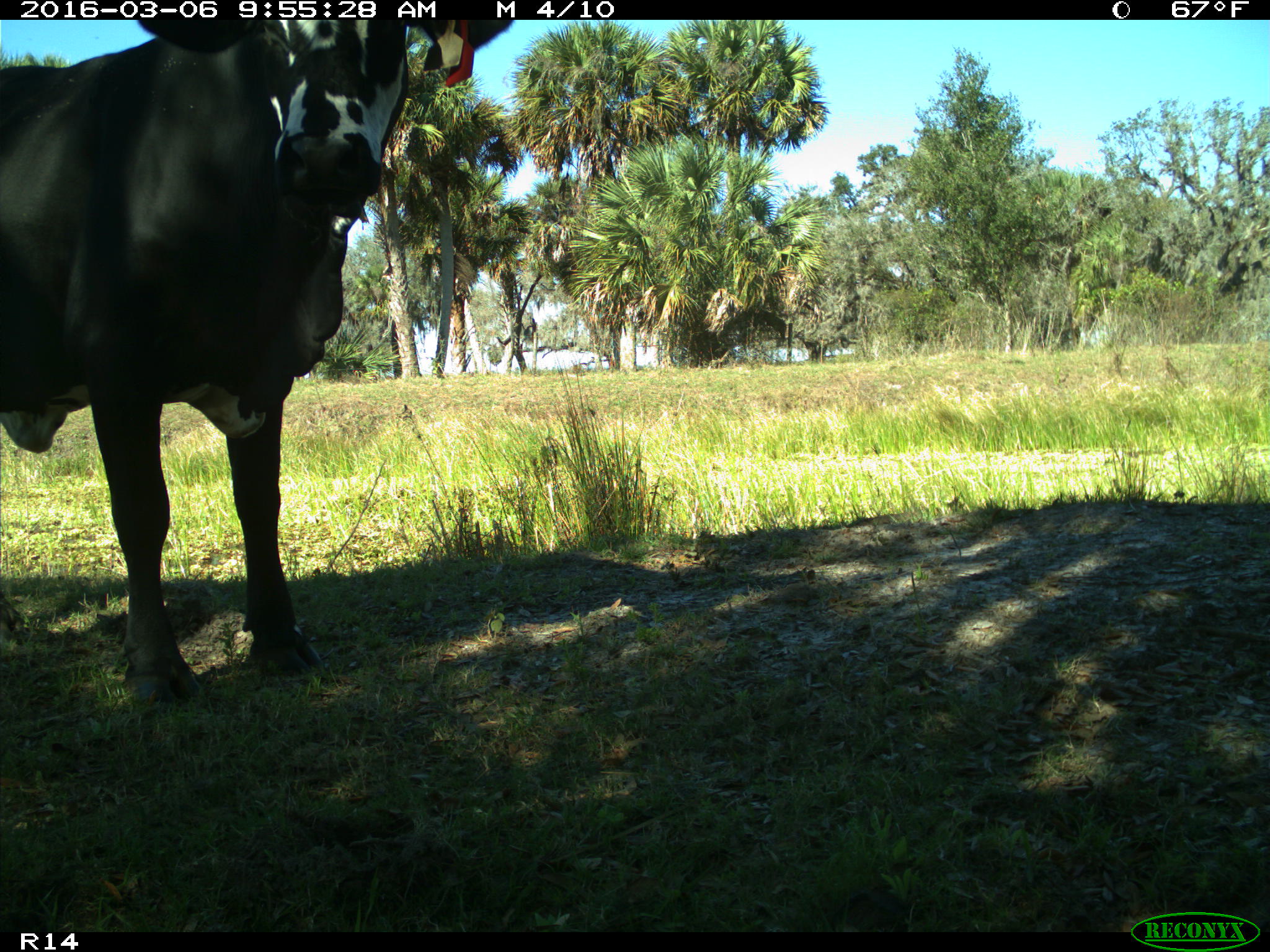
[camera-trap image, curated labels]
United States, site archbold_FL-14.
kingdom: Animalia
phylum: Chordata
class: Mammalia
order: Artiodactyla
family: Bovidae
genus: Bos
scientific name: Bos taurus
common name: domestic cow